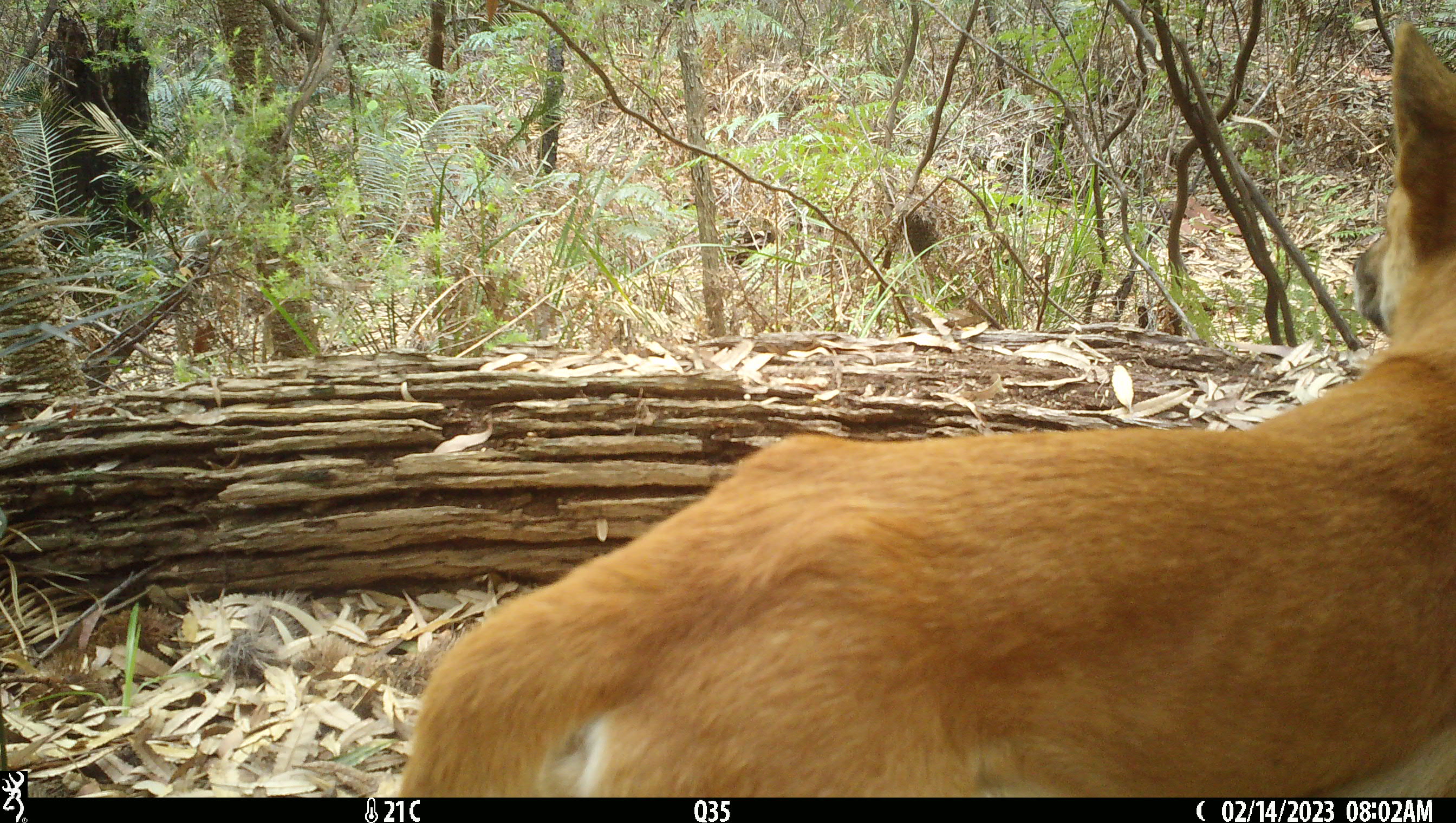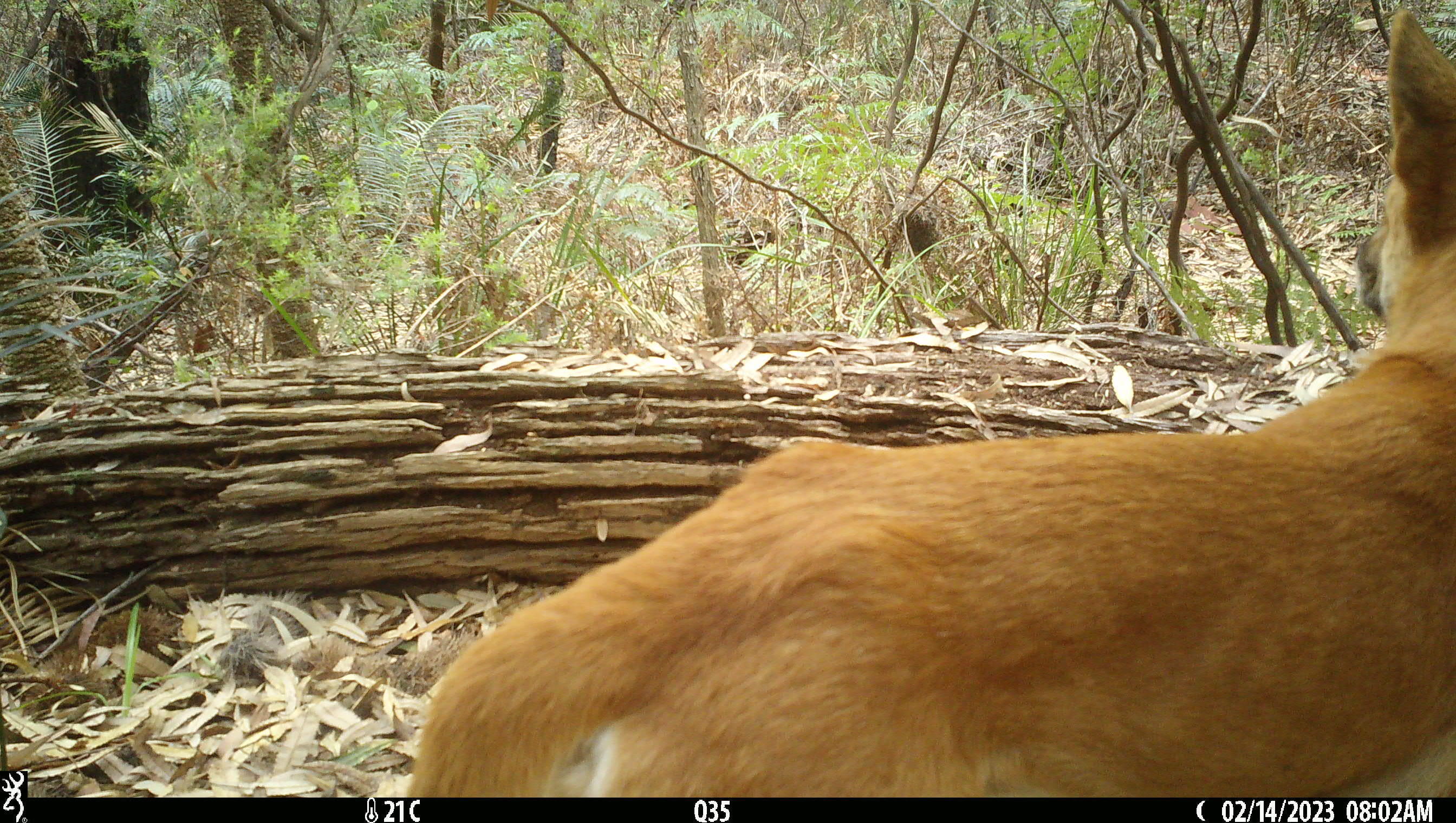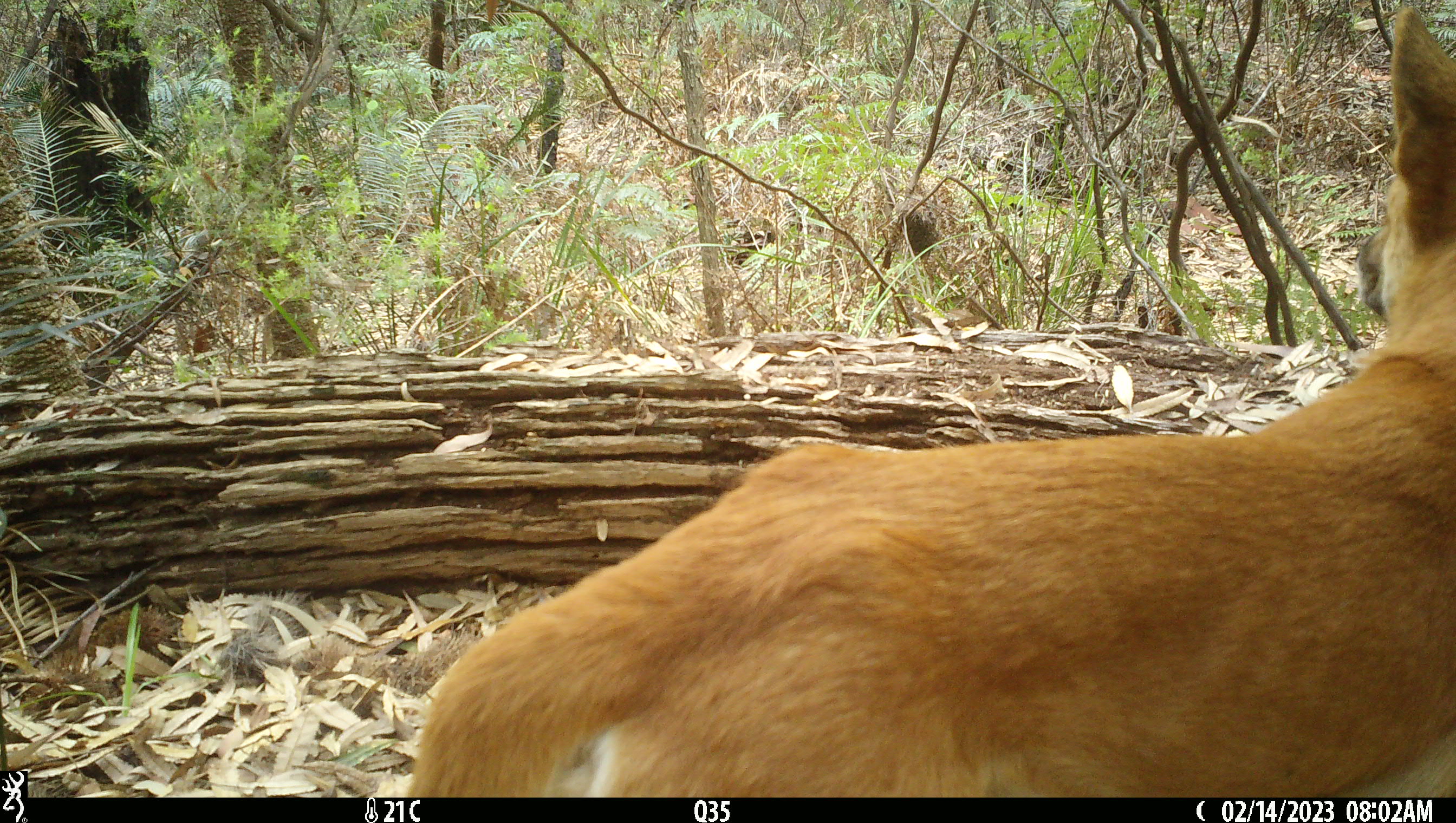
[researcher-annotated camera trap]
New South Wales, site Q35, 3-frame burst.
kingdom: Animalia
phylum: Chordata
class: Mammalia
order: Carnivora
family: Canidae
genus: Canis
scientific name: Canis familiaris dingo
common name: dingo